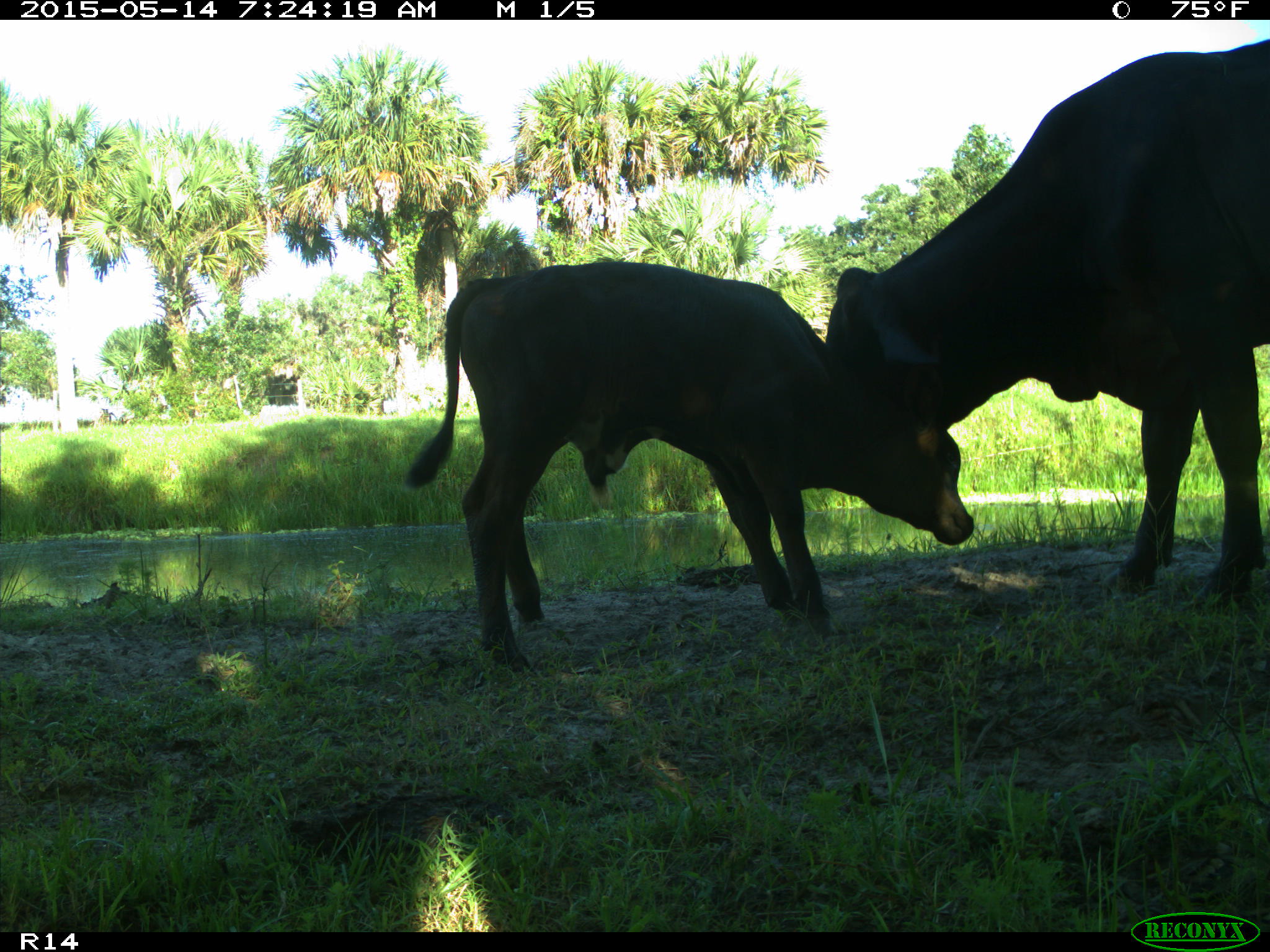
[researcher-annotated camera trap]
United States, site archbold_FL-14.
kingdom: Animalia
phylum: Chordata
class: Mammalia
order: Artiodactyla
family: Bovidae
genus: Bos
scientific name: Bos taurus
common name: domestic cow